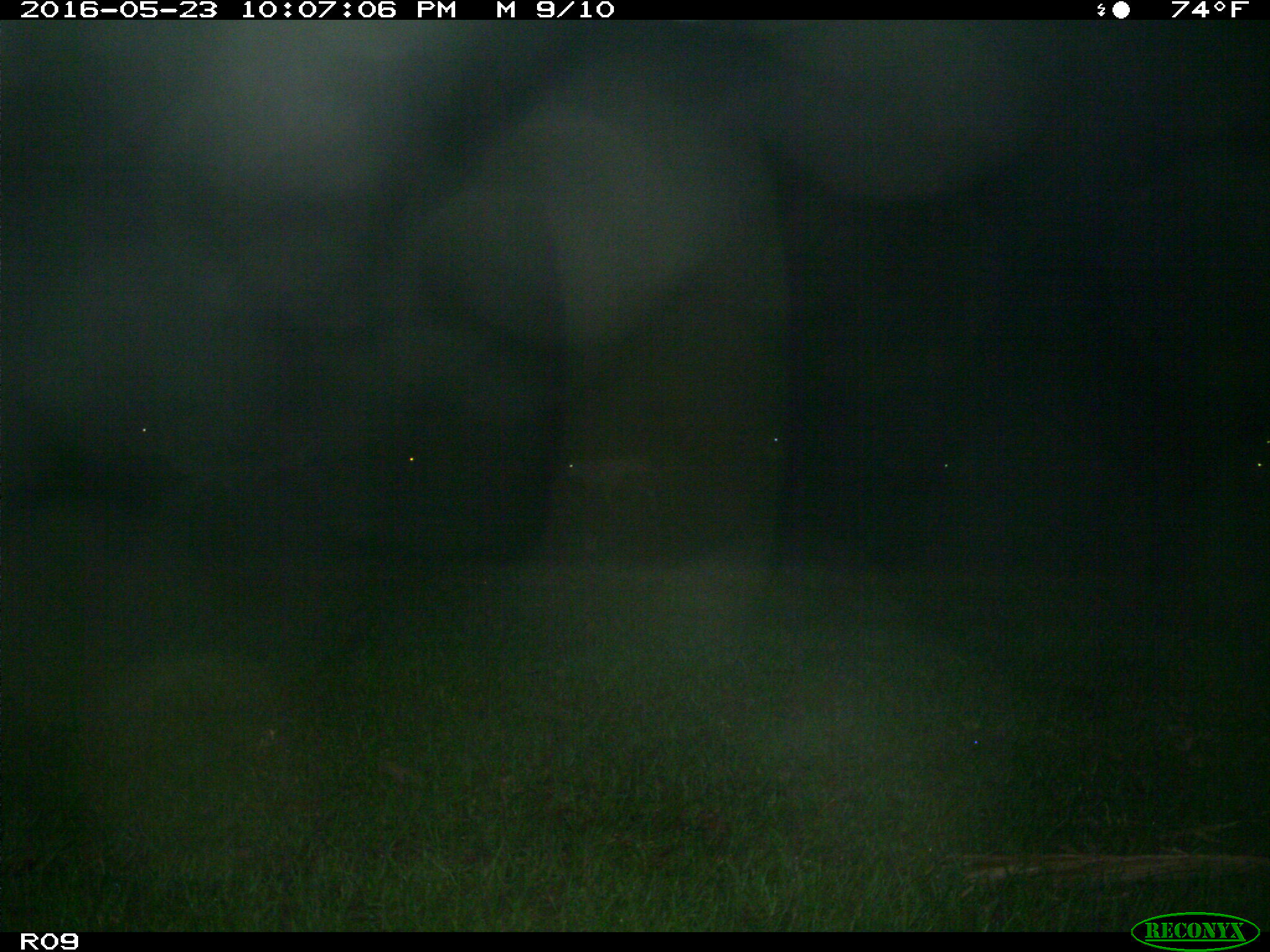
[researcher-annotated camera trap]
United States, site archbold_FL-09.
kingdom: Animalia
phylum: Chordata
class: Mammalia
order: Artiodactyla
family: Bovidae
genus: Bos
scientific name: Bos taurus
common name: domestic cow